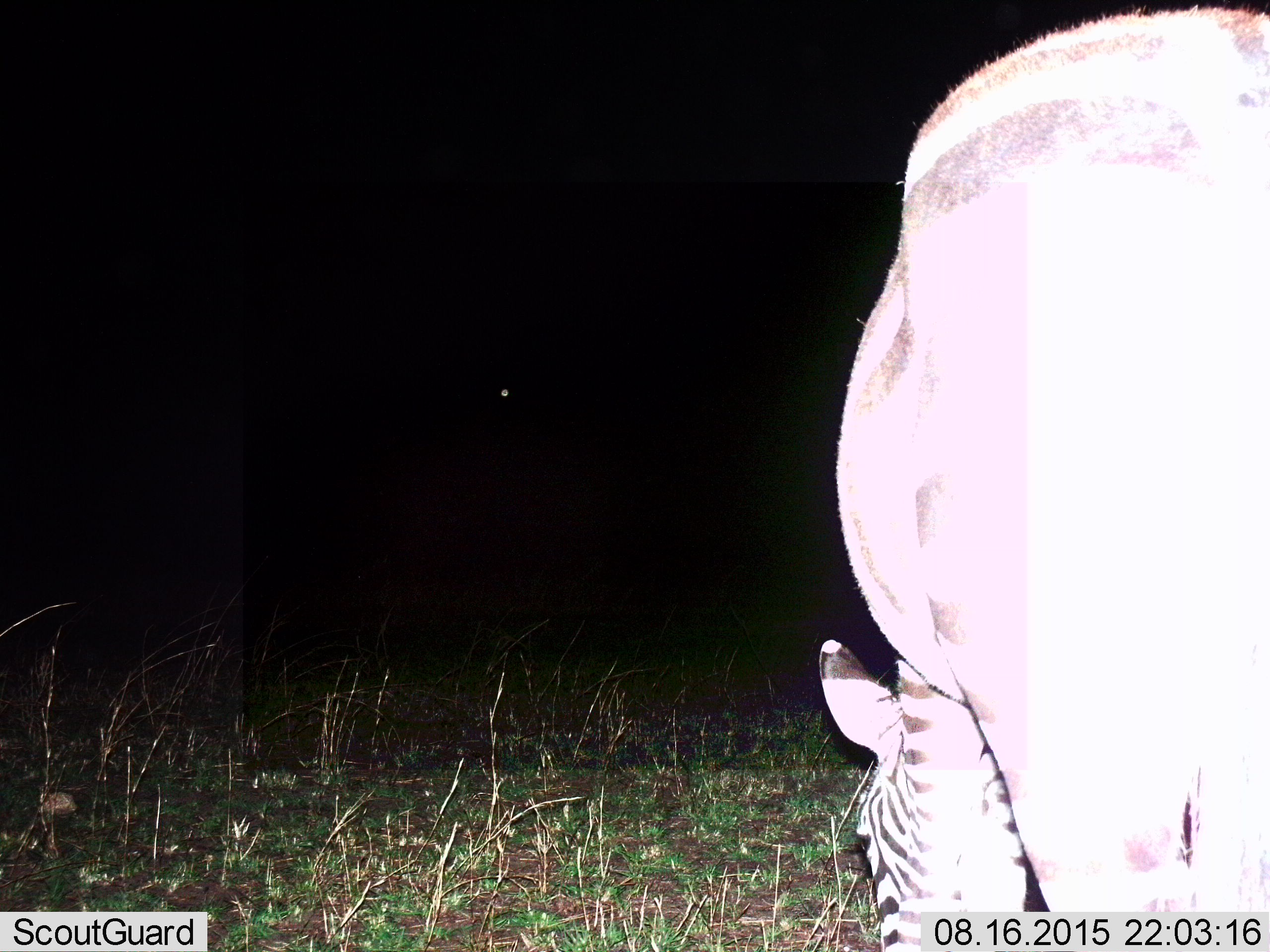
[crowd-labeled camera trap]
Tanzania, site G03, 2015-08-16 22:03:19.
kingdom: Animalia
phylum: Chordata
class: Mammalia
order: Perissodactyla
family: Equidae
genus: Equus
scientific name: Equus quagga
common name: plains zebra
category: zebra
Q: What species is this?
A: Zebra (plains zebra) (Equus quagga).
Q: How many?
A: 1.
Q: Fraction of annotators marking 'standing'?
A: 38%.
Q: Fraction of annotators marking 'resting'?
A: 0%.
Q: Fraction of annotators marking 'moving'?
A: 0%.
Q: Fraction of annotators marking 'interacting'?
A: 0%.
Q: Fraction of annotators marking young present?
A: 0%.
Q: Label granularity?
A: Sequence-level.